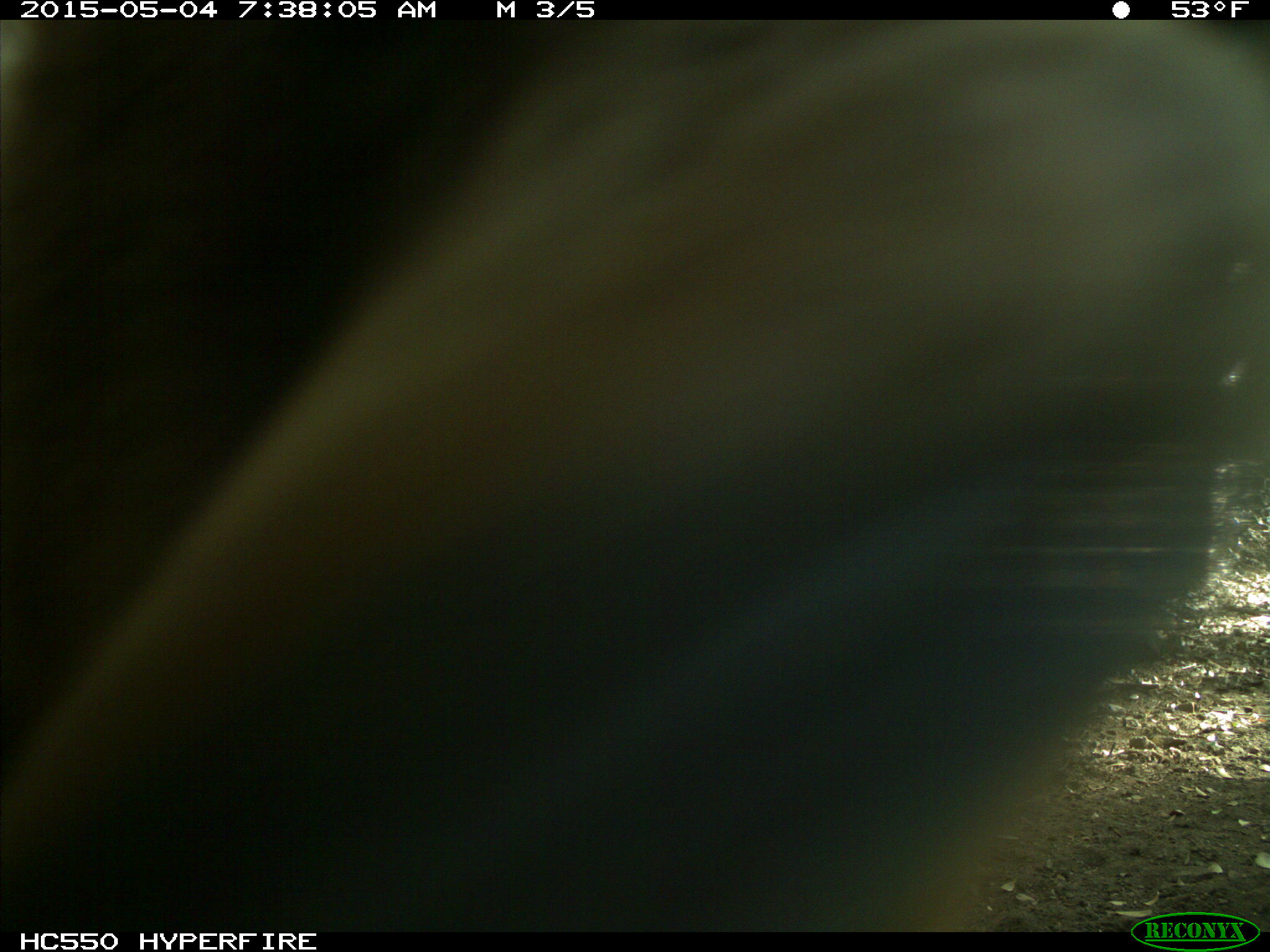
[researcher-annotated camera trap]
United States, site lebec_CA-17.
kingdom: Animalia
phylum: Chordata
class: Mammalia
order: Carnivora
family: Ursidae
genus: Ursus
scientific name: Ursus americanus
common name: american black bear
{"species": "Ursus americanus (american black bear)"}